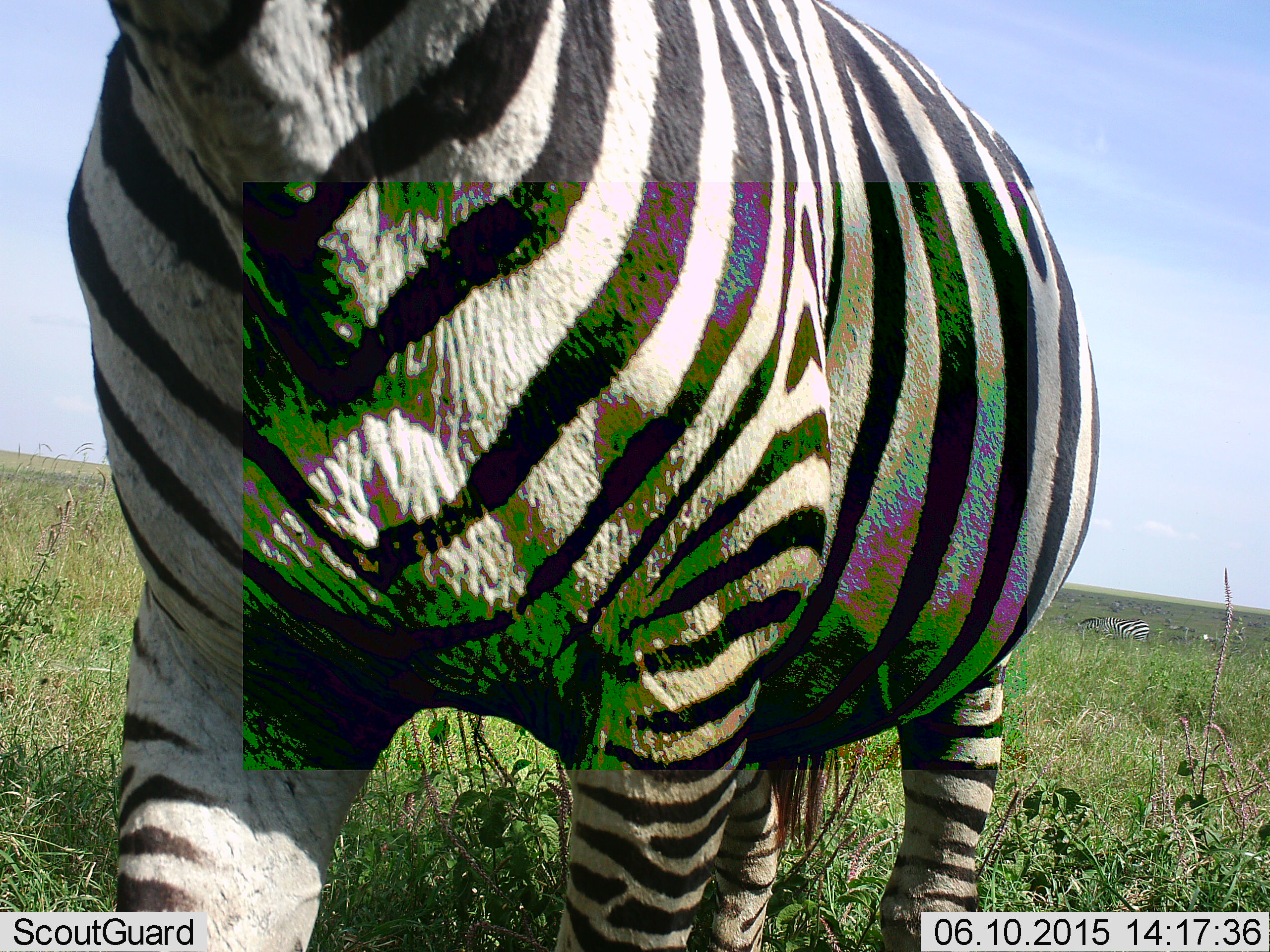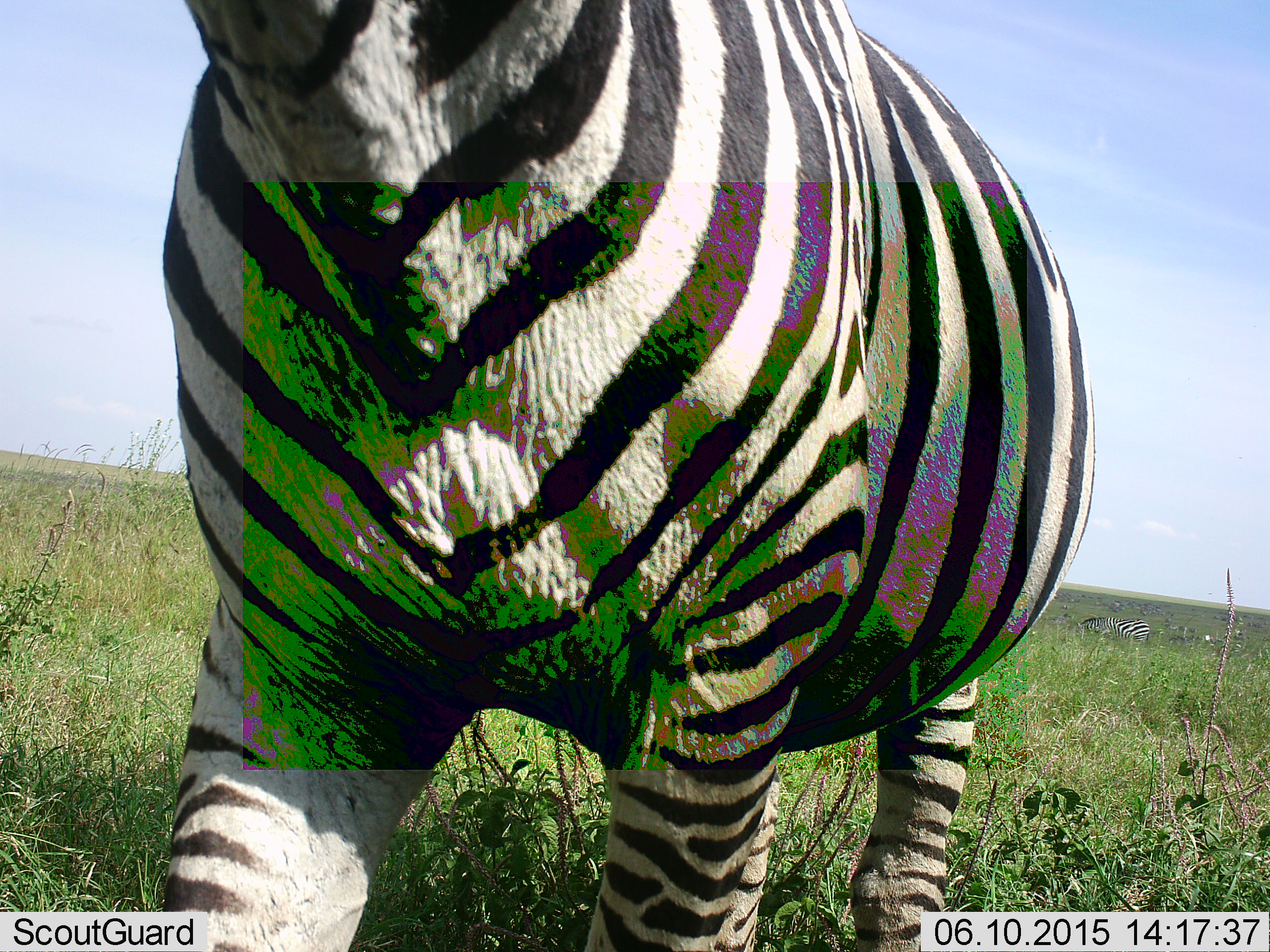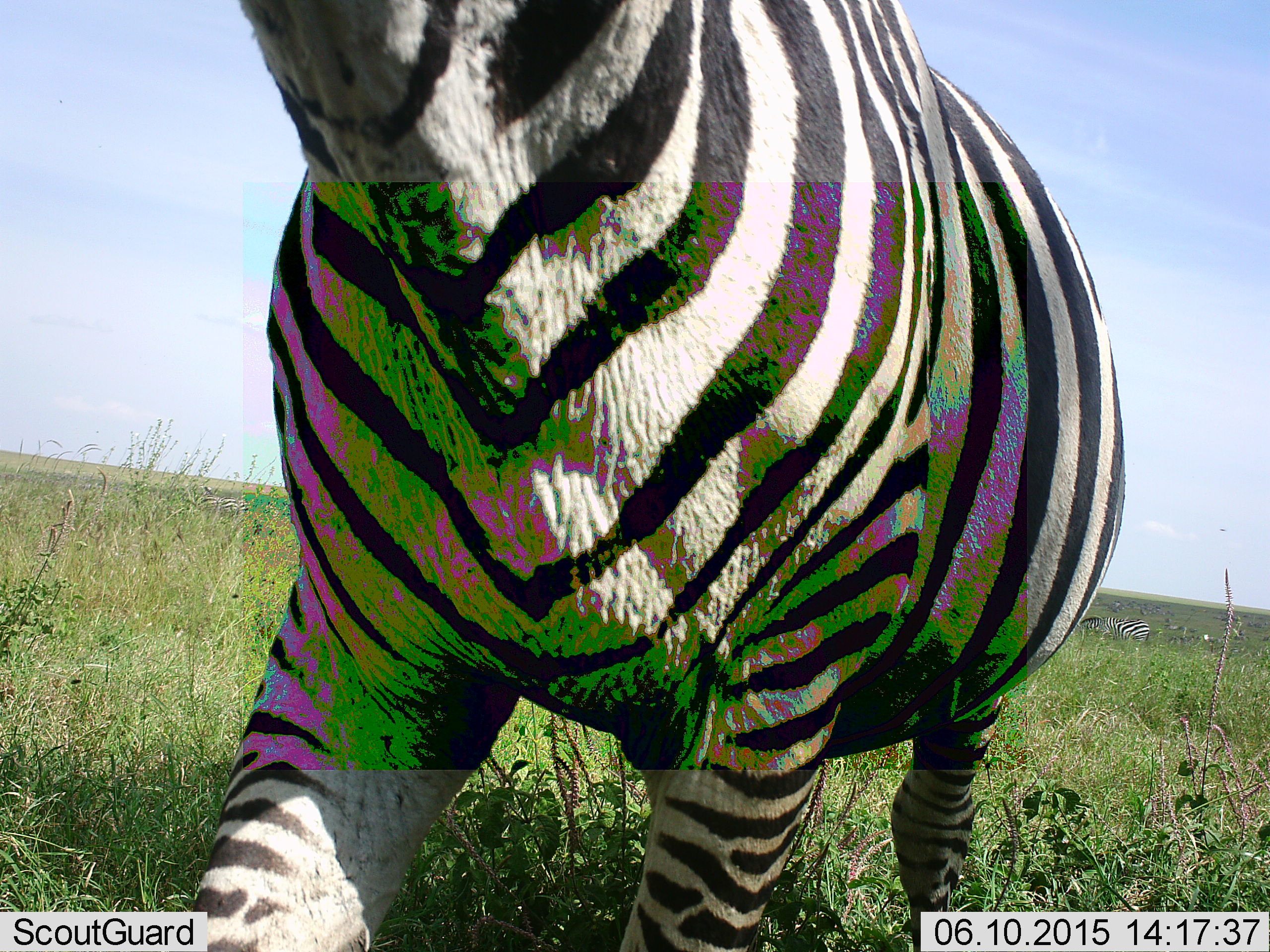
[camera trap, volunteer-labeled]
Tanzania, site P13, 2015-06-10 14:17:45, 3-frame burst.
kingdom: Animalia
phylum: Chordata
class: Mammalia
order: Perissodactyla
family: Equidae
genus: Equus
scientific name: Equus quagga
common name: plains zebra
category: zebra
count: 1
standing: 40%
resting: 0%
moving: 60%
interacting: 0%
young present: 0%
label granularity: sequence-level